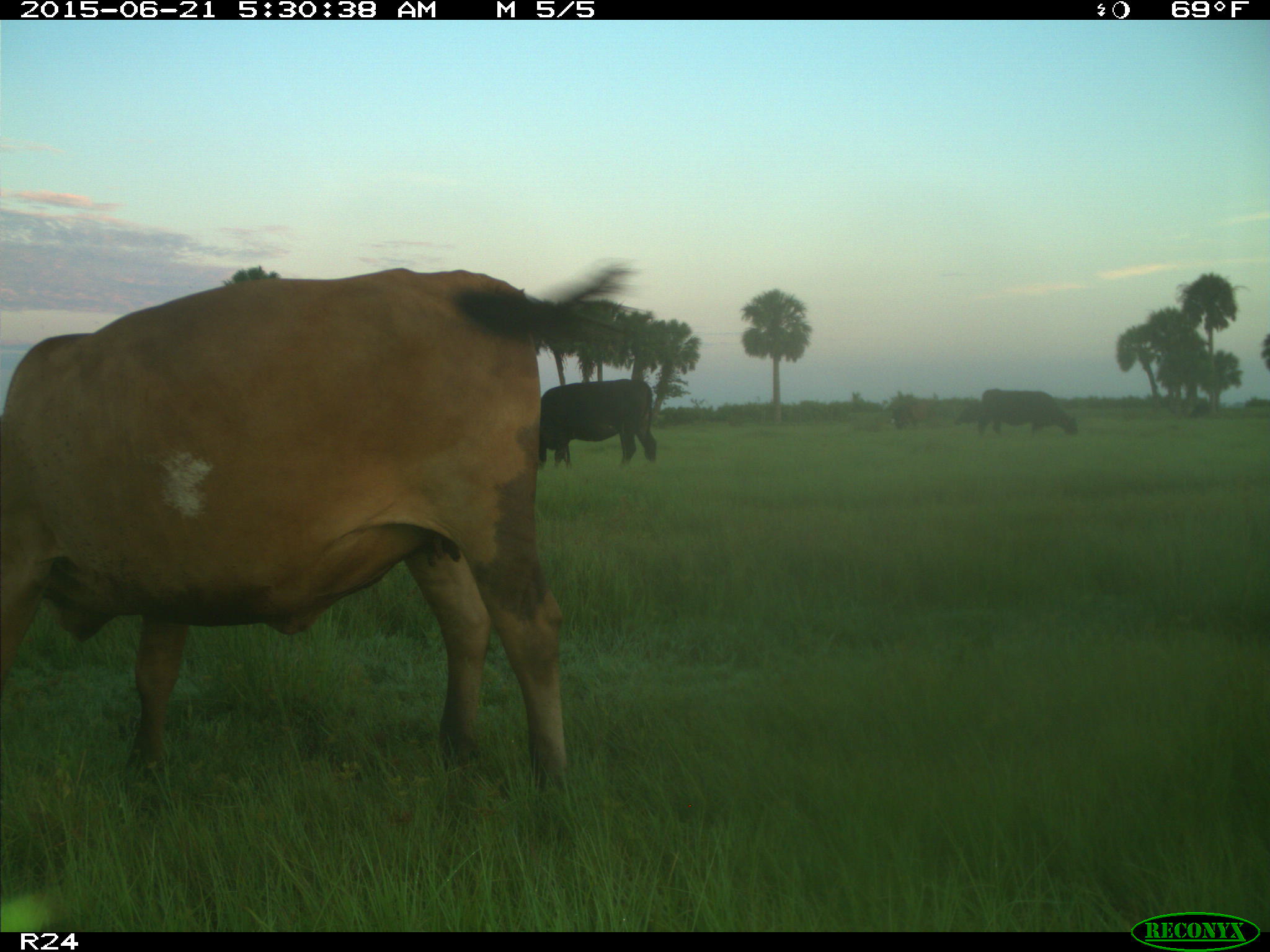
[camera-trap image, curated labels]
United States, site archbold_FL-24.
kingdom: Animalia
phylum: Chordata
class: Mammalia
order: Artiodactyla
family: Bovidae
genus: Bos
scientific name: Bos taurus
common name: domestic cow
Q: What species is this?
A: Bos taurus (domestic cow).